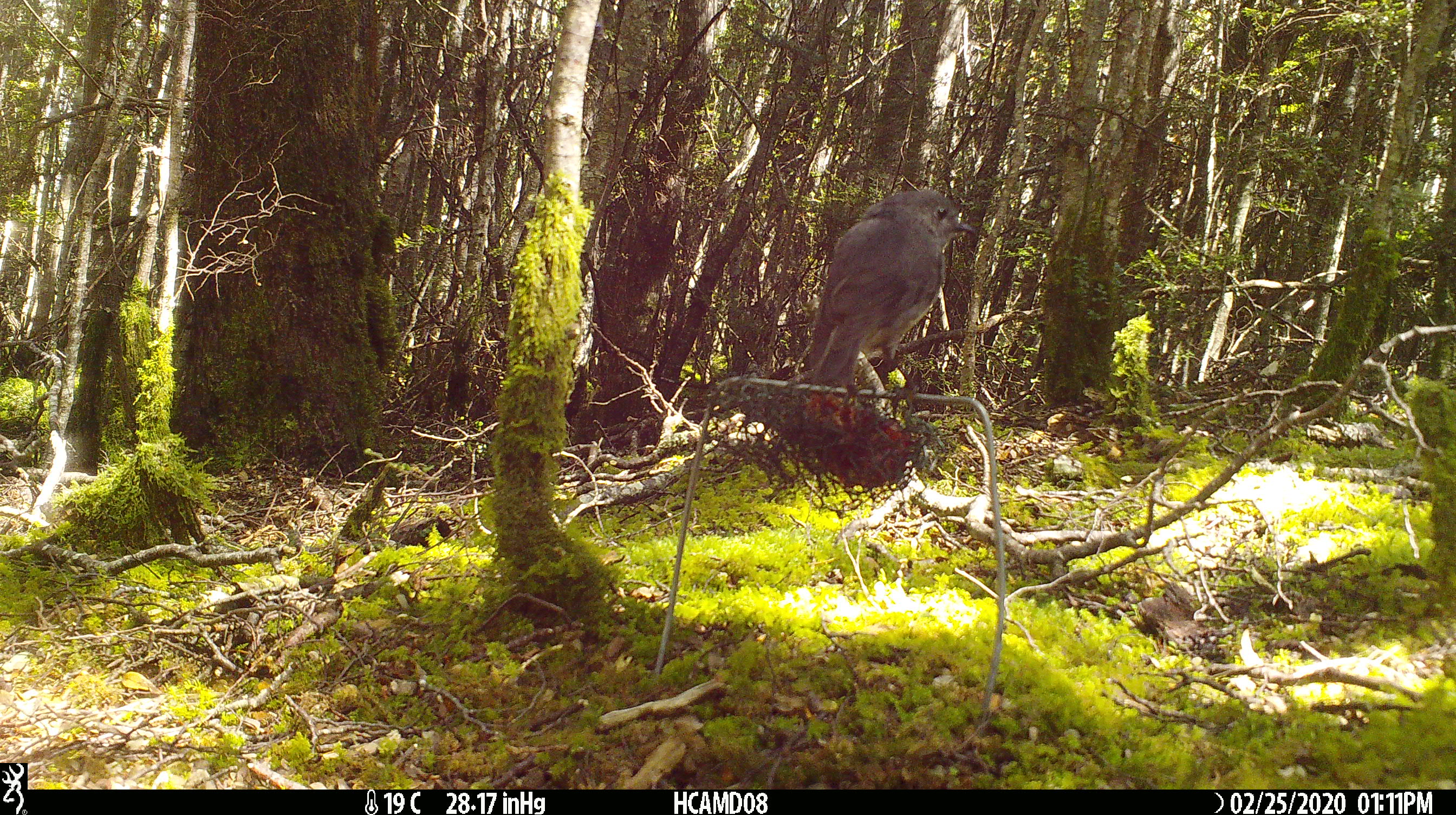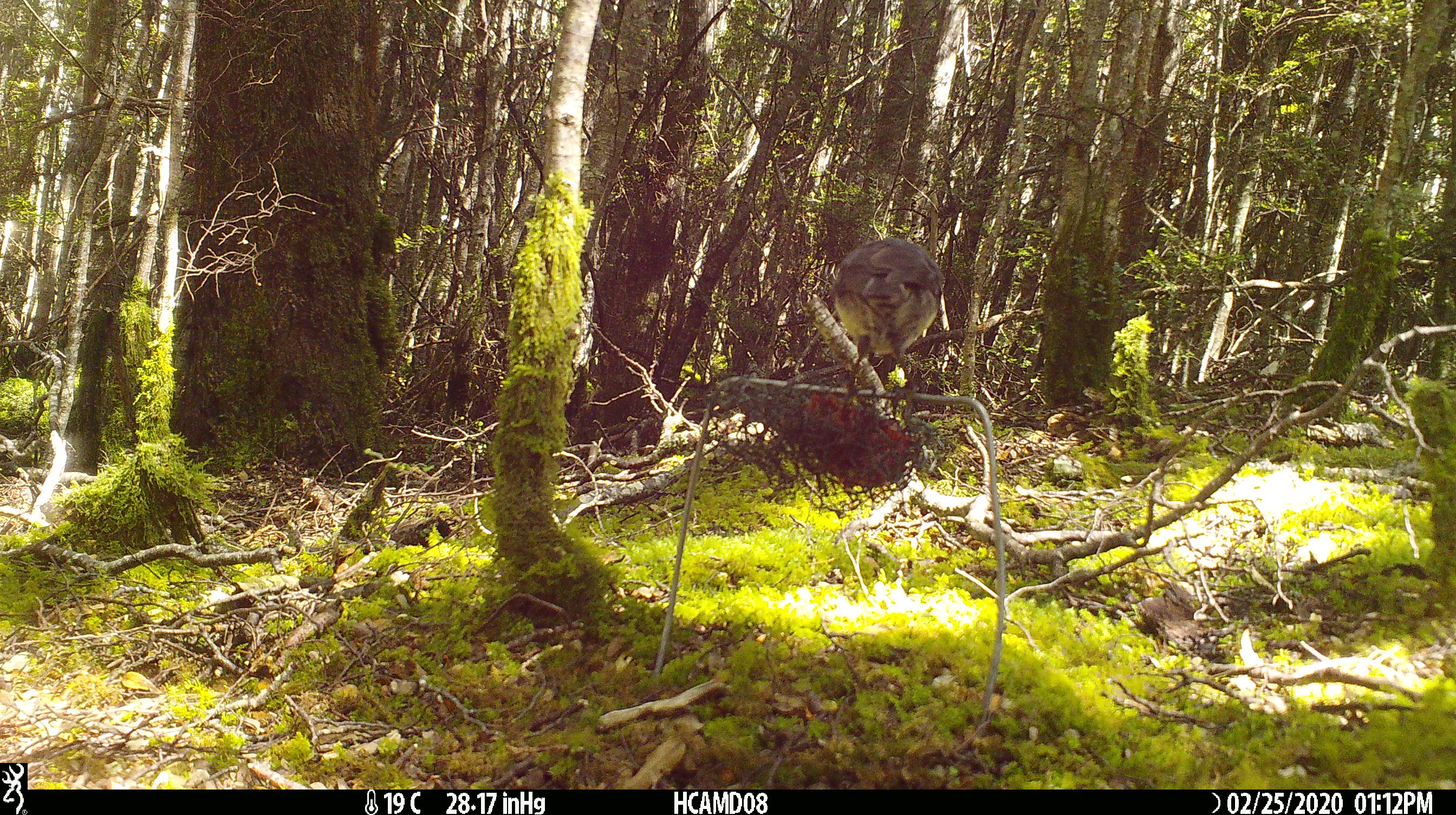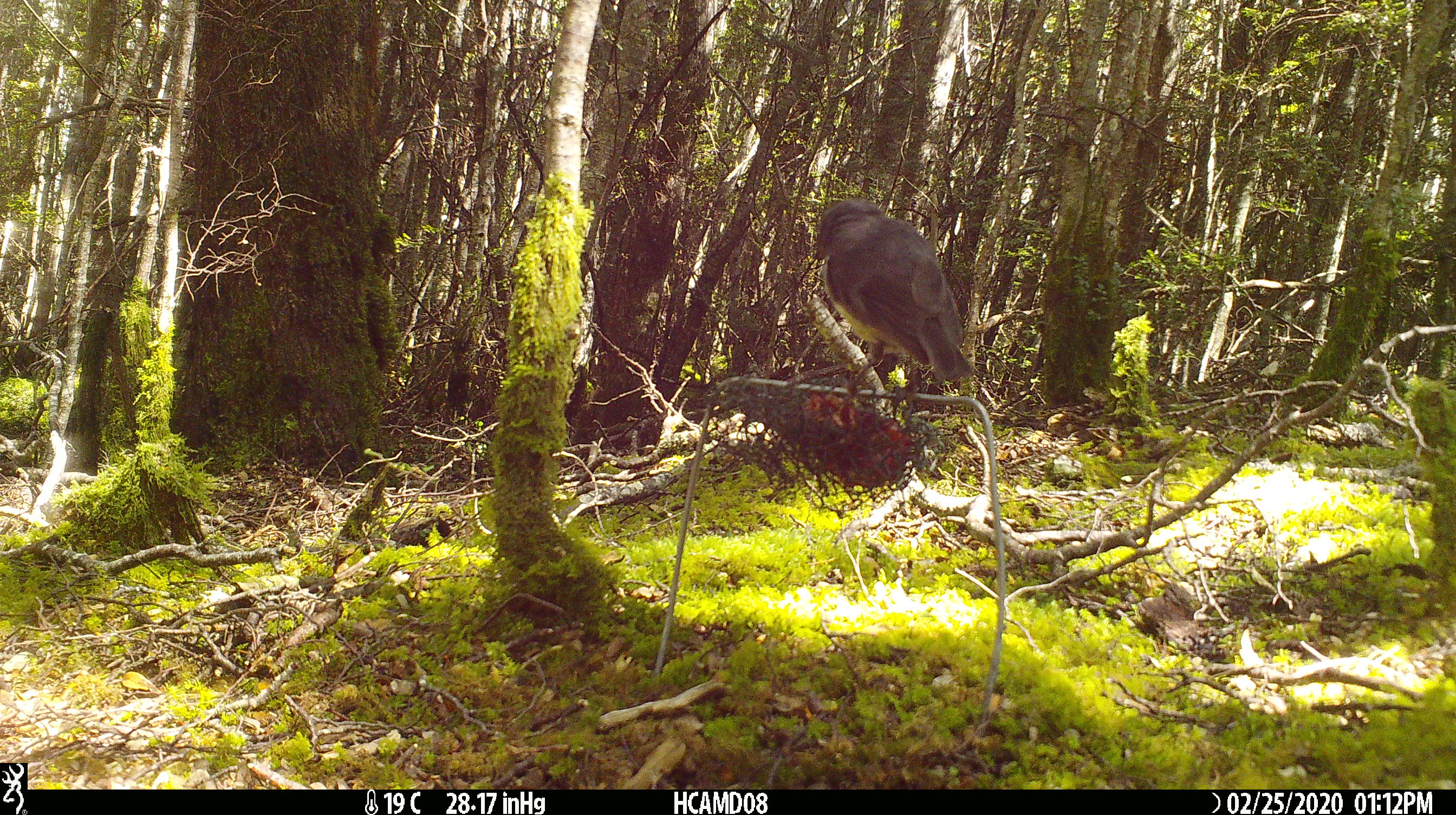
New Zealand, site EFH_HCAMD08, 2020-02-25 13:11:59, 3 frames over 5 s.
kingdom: Animalia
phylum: Chordata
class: Aves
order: Passeriformes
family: Petroicidae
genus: Petroica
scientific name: Petroica australis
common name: new zealand robin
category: robin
Robin (new zealand robin) (Petroica australis).